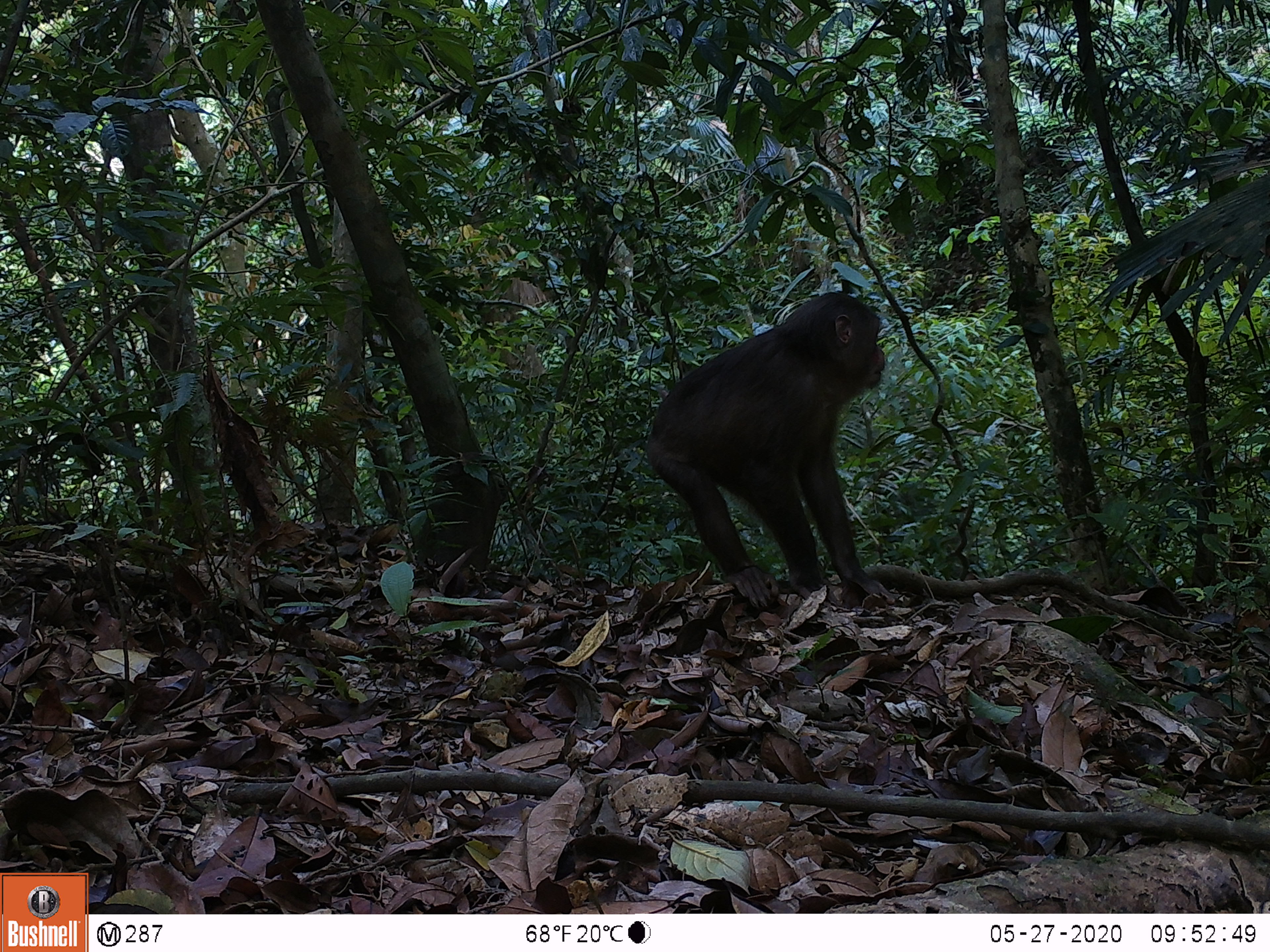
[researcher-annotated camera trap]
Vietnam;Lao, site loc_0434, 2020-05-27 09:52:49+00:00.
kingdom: Animalia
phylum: Chordata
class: Mammalia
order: Primates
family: Cercopithecidae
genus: Macaca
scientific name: Macaca arctoides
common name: stump-tailed macaque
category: stump tailed macaque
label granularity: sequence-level